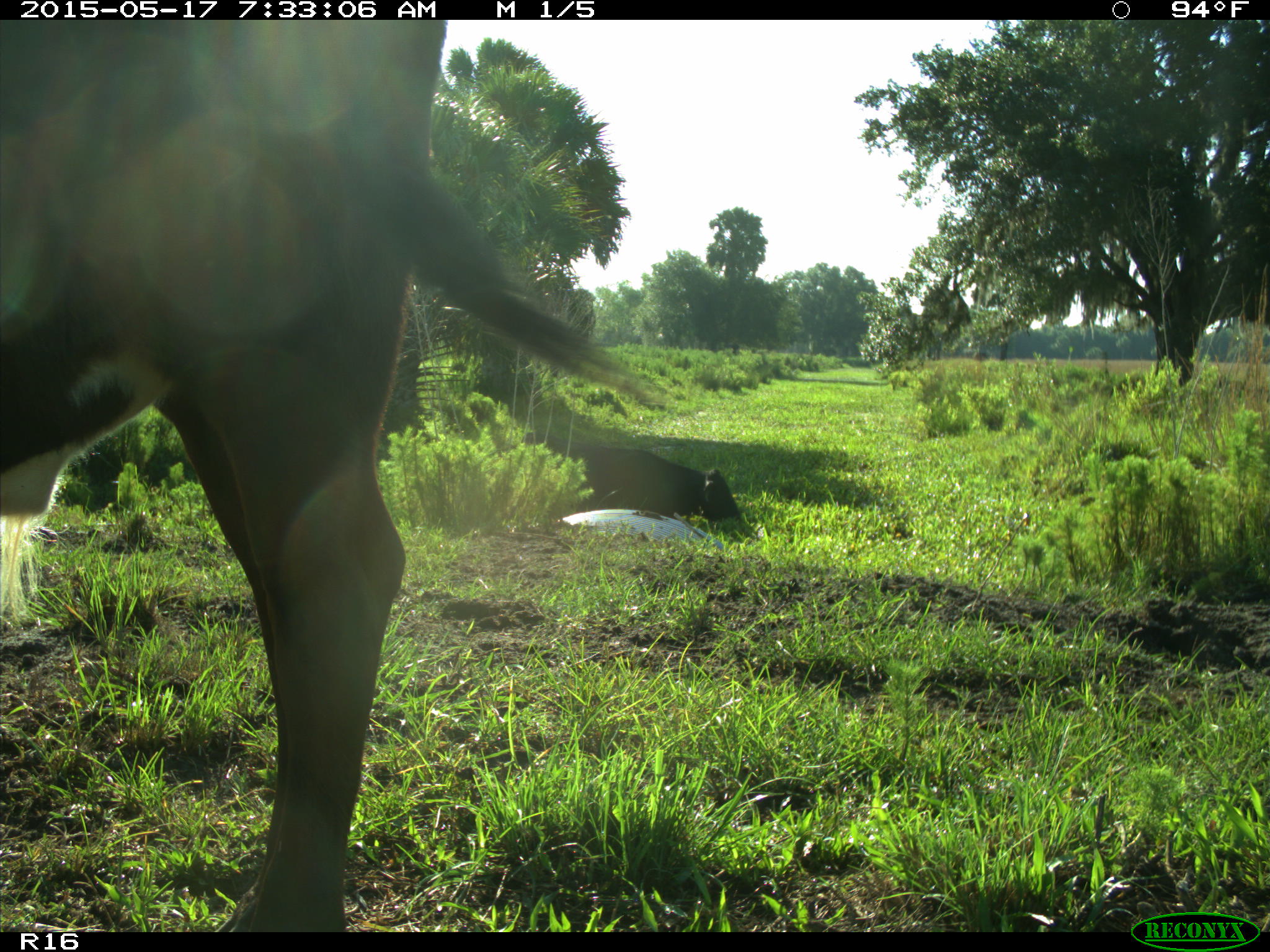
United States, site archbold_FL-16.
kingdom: Animalia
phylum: Chordata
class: Mammalia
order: Artiodactyla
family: Bovidae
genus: Bos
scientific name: Bos taurus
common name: domestic cow